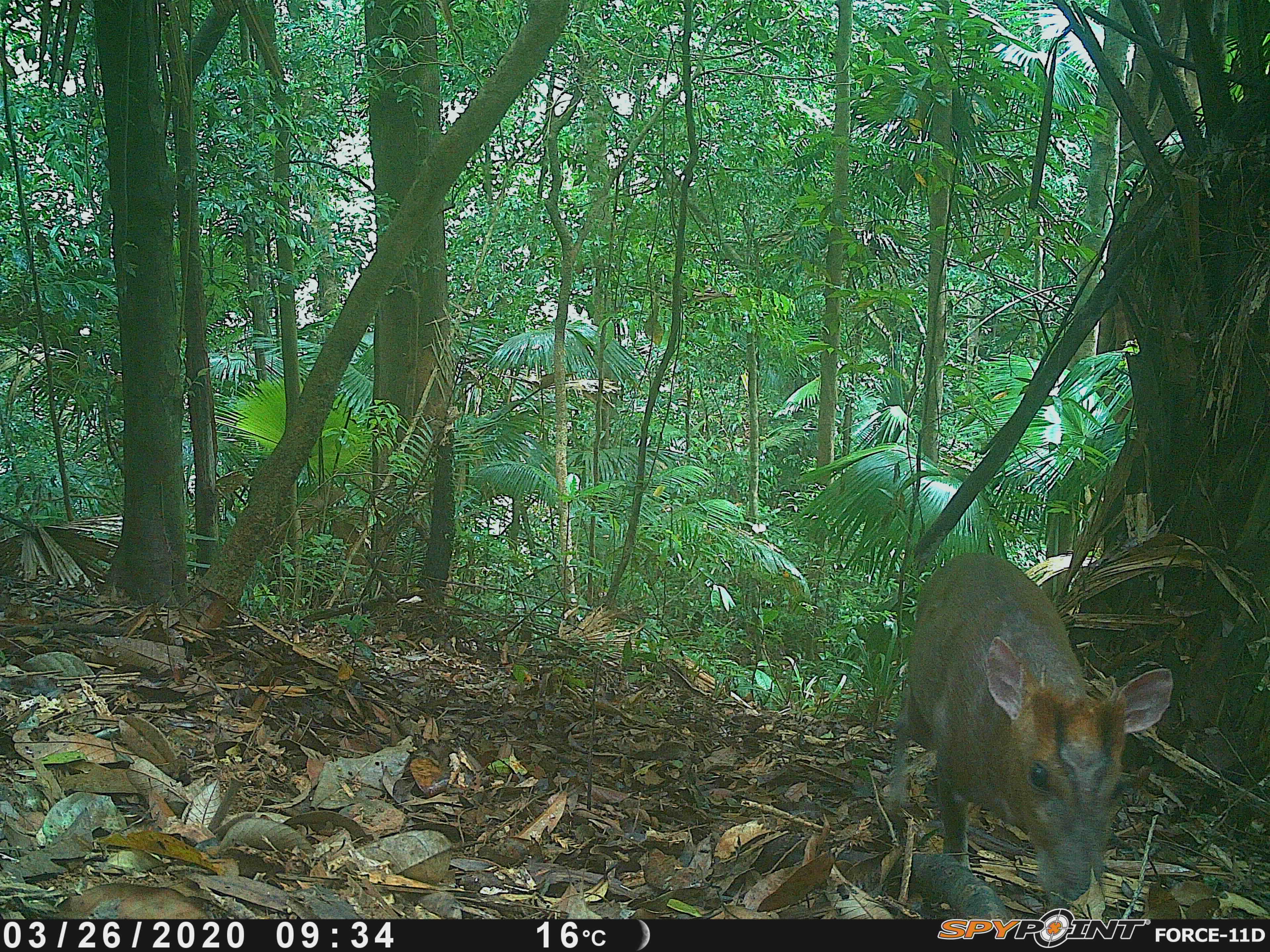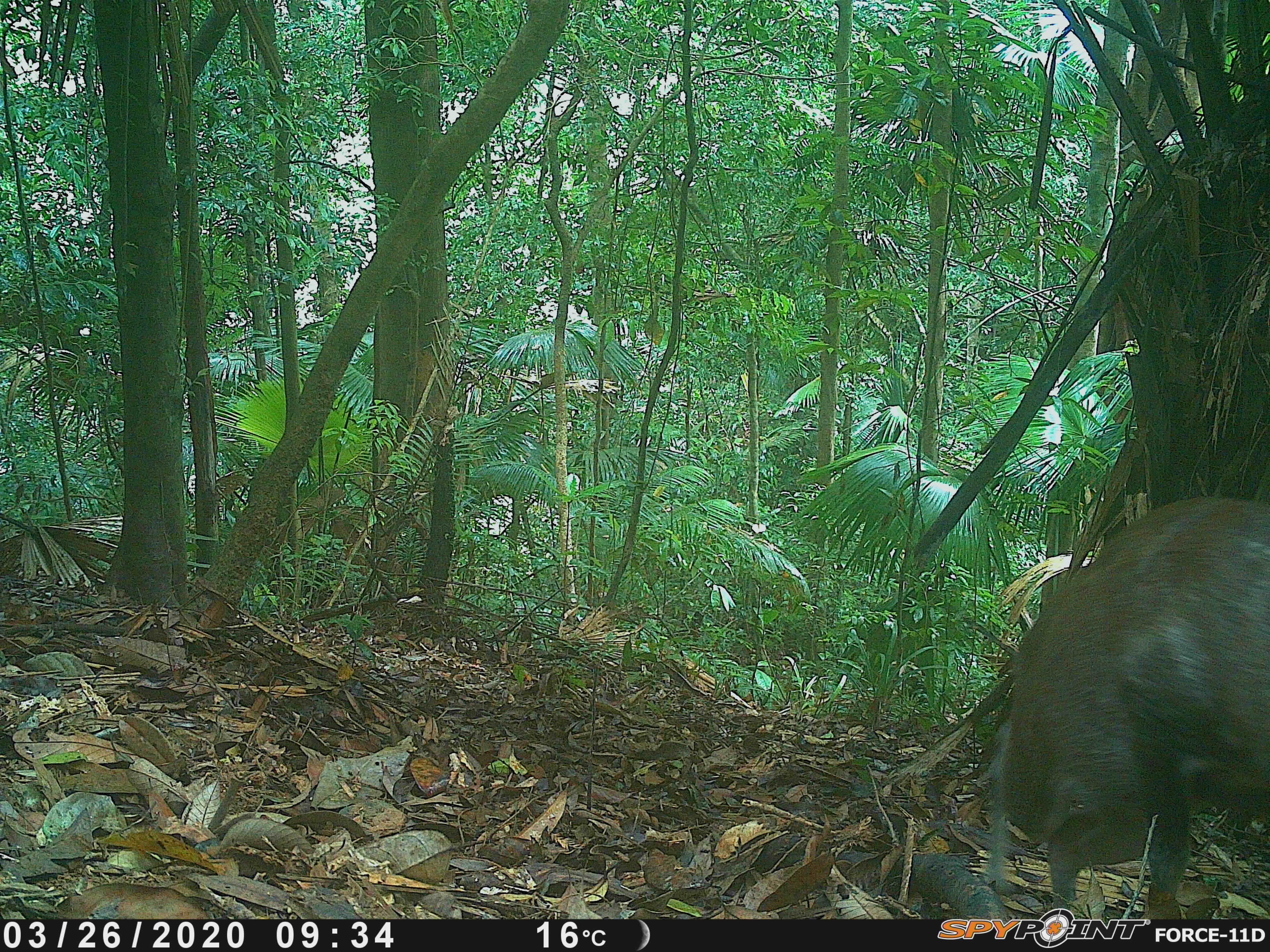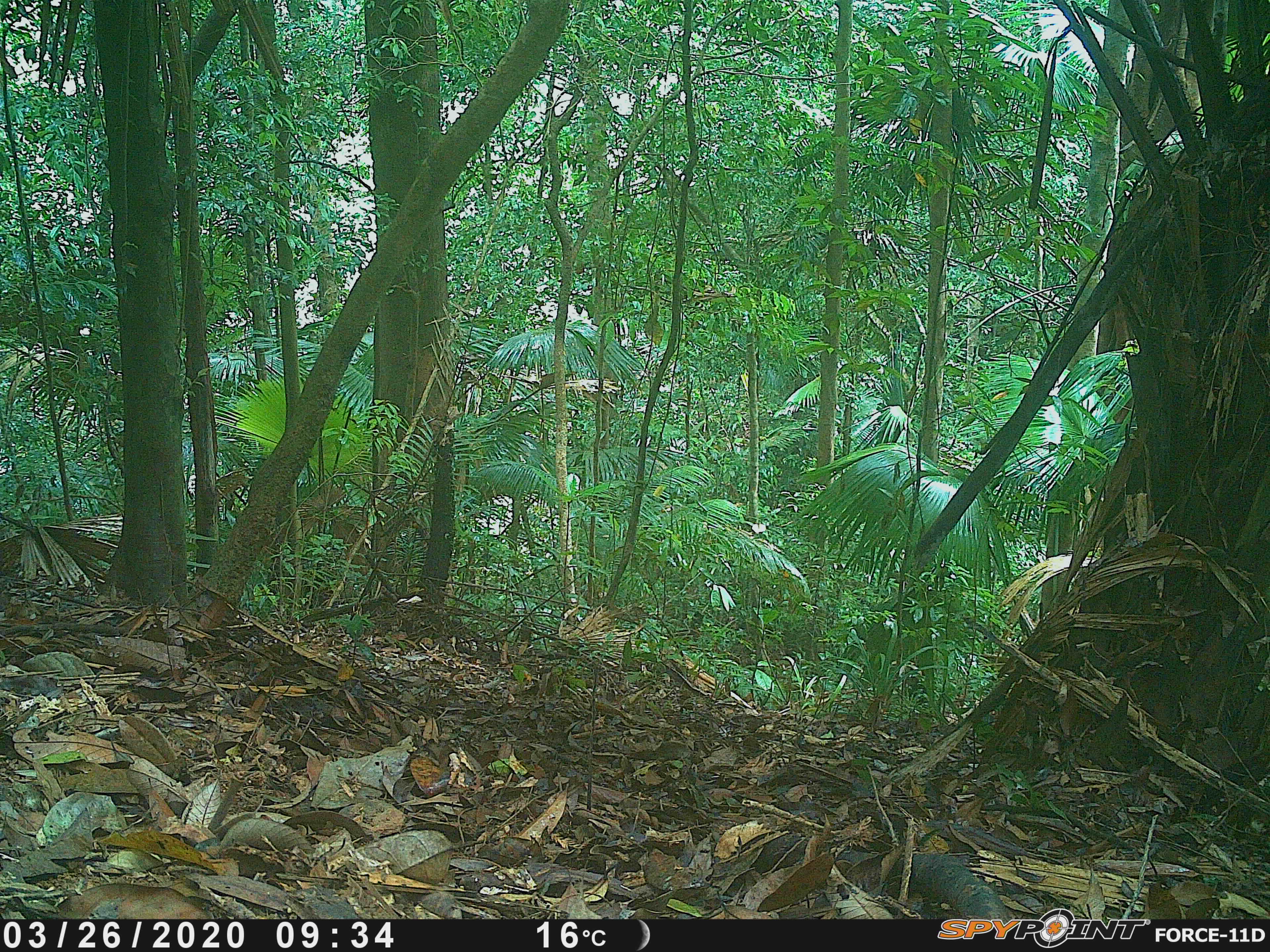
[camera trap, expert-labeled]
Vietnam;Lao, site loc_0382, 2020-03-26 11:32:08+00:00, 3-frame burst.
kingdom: Animalia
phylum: Chordata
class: Mammalia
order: Artiodactyla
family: Cervidae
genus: Muntiacus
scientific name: Muntiacus rooseveltorum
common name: roosevelt's muntjac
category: roosevelts muntjac group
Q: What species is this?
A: Roosevelts muntjac group (roosevelt's muntjac) (Muntiacus rooseveltorum).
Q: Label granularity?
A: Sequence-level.